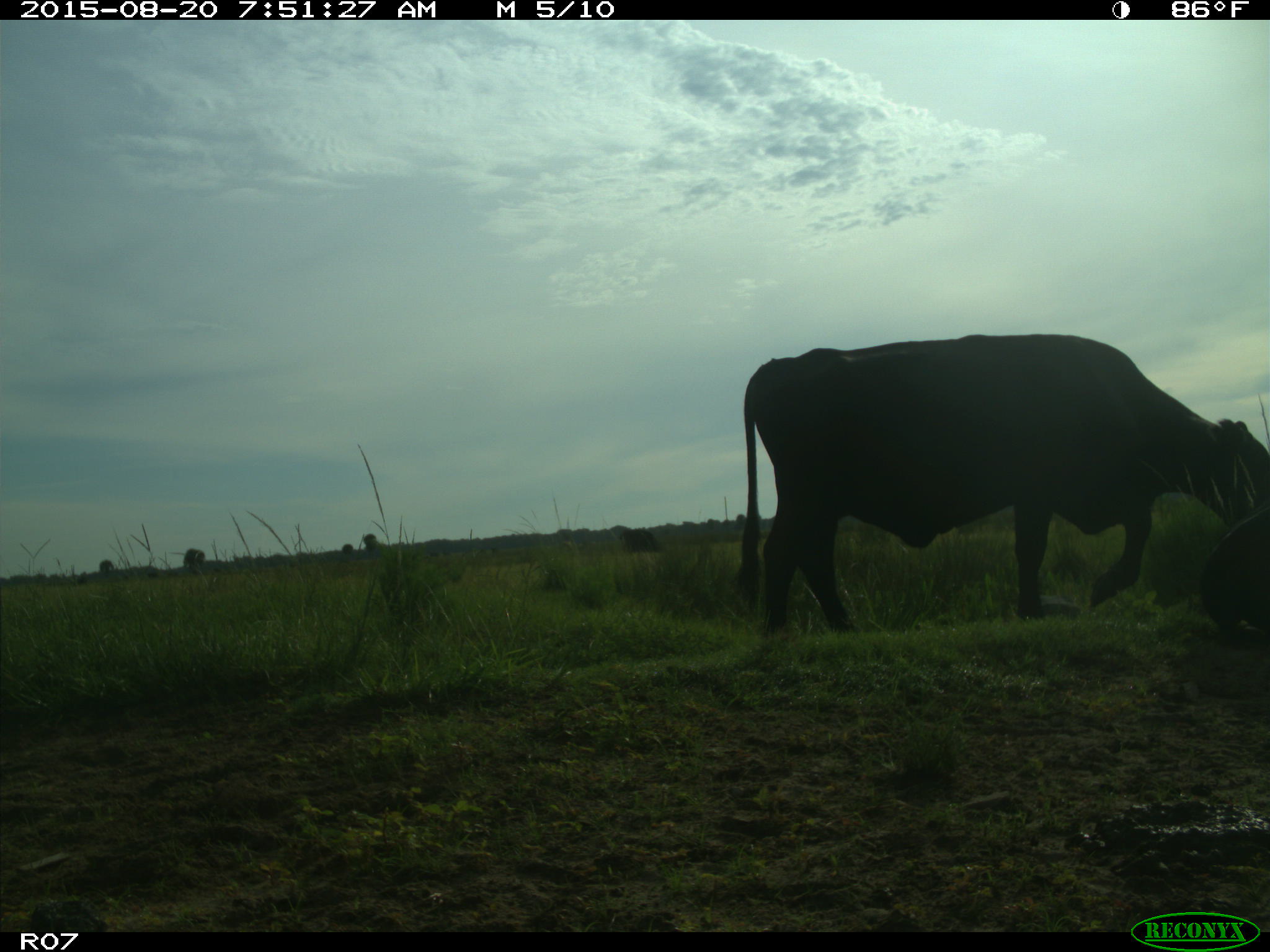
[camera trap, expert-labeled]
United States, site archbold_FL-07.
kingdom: Animalia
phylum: Chordata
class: Mammalia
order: Artiodactyla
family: Bovidae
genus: Bos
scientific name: Bos taurus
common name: domestic cow